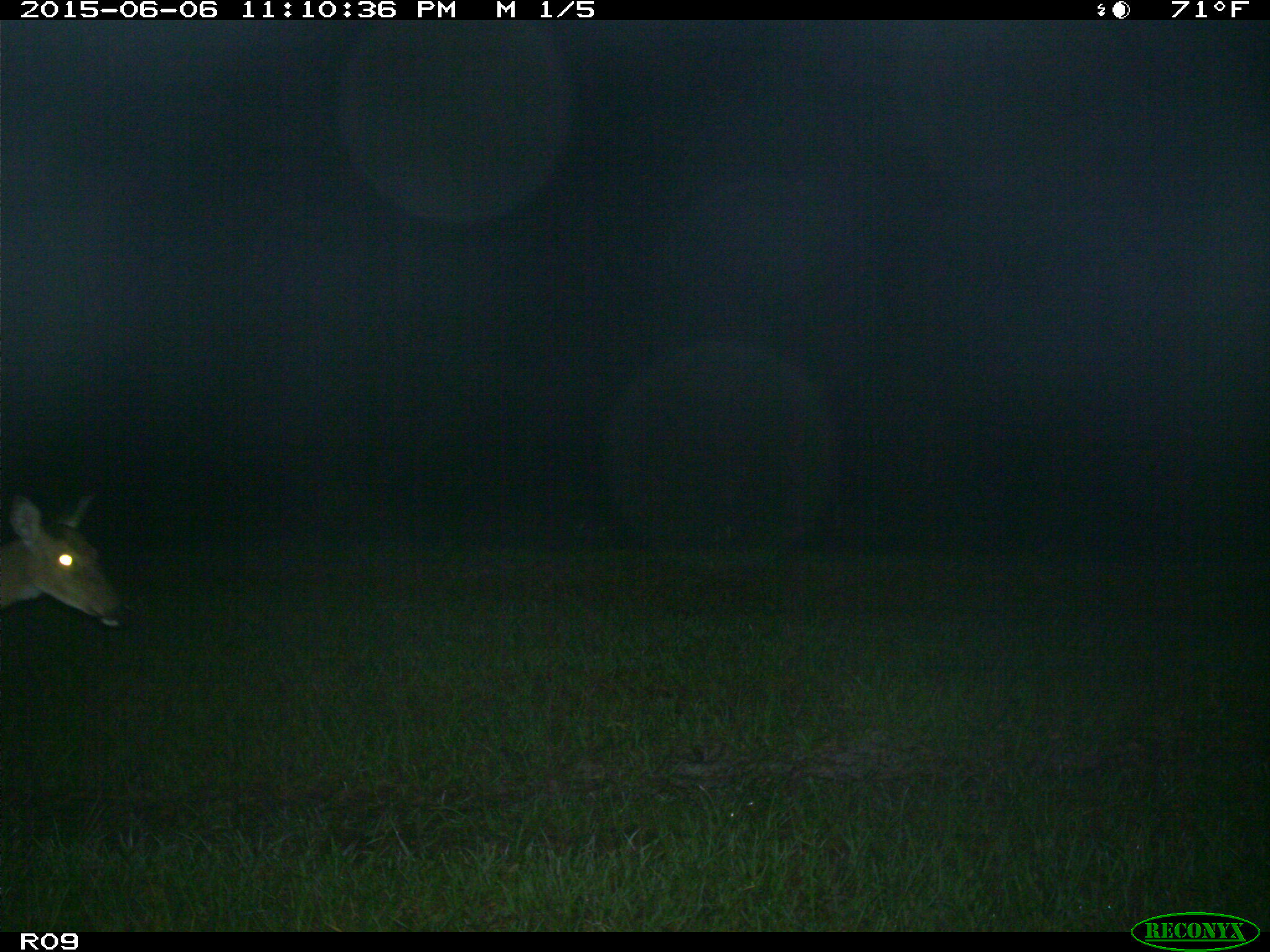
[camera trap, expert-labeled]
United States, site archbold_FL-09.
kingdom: Animalia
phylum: Chordata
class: Mammalia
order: Artiodactyla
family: Cervidae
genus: Odocoileus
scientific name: Odocoileus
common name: deer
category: unidentified deer